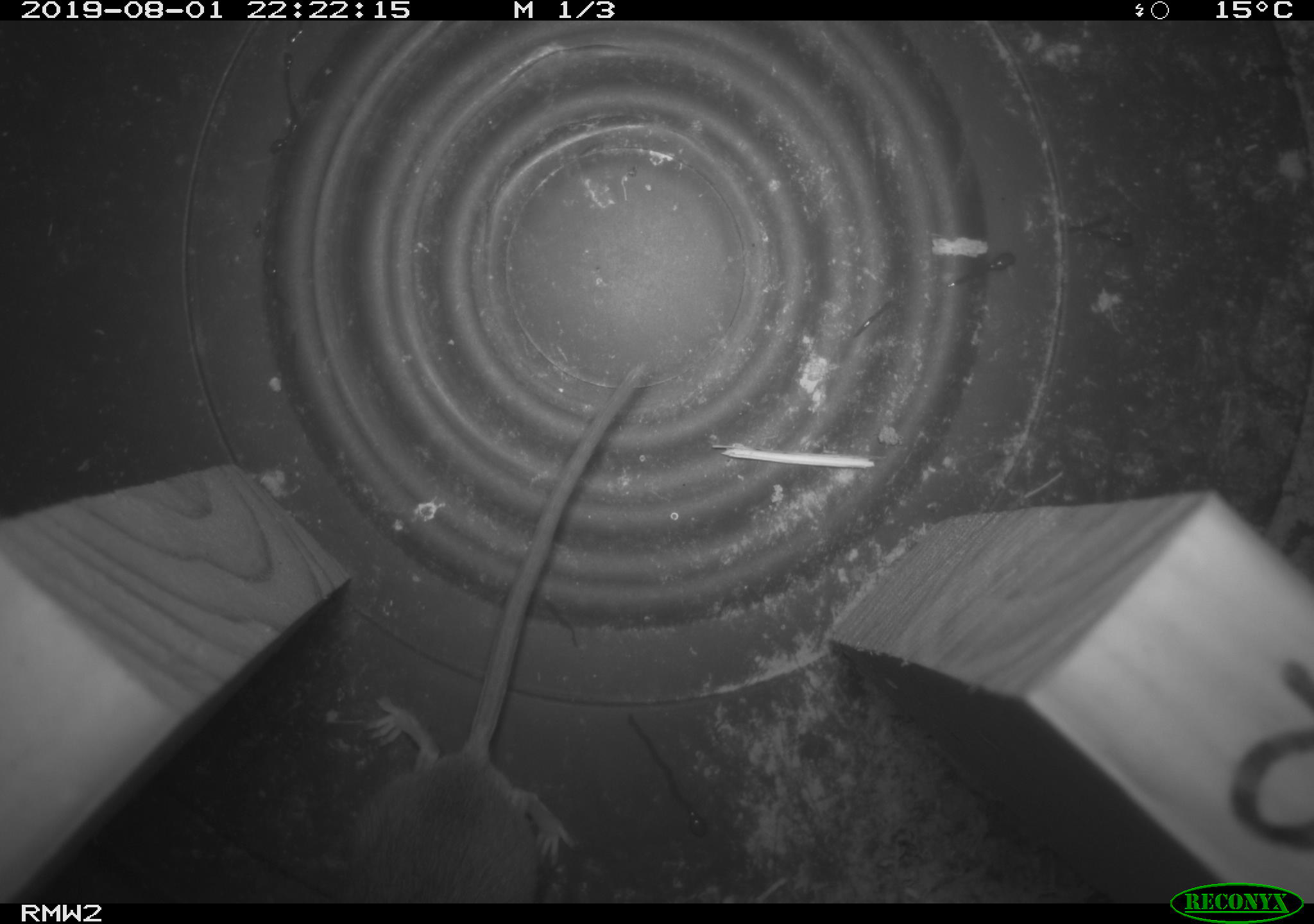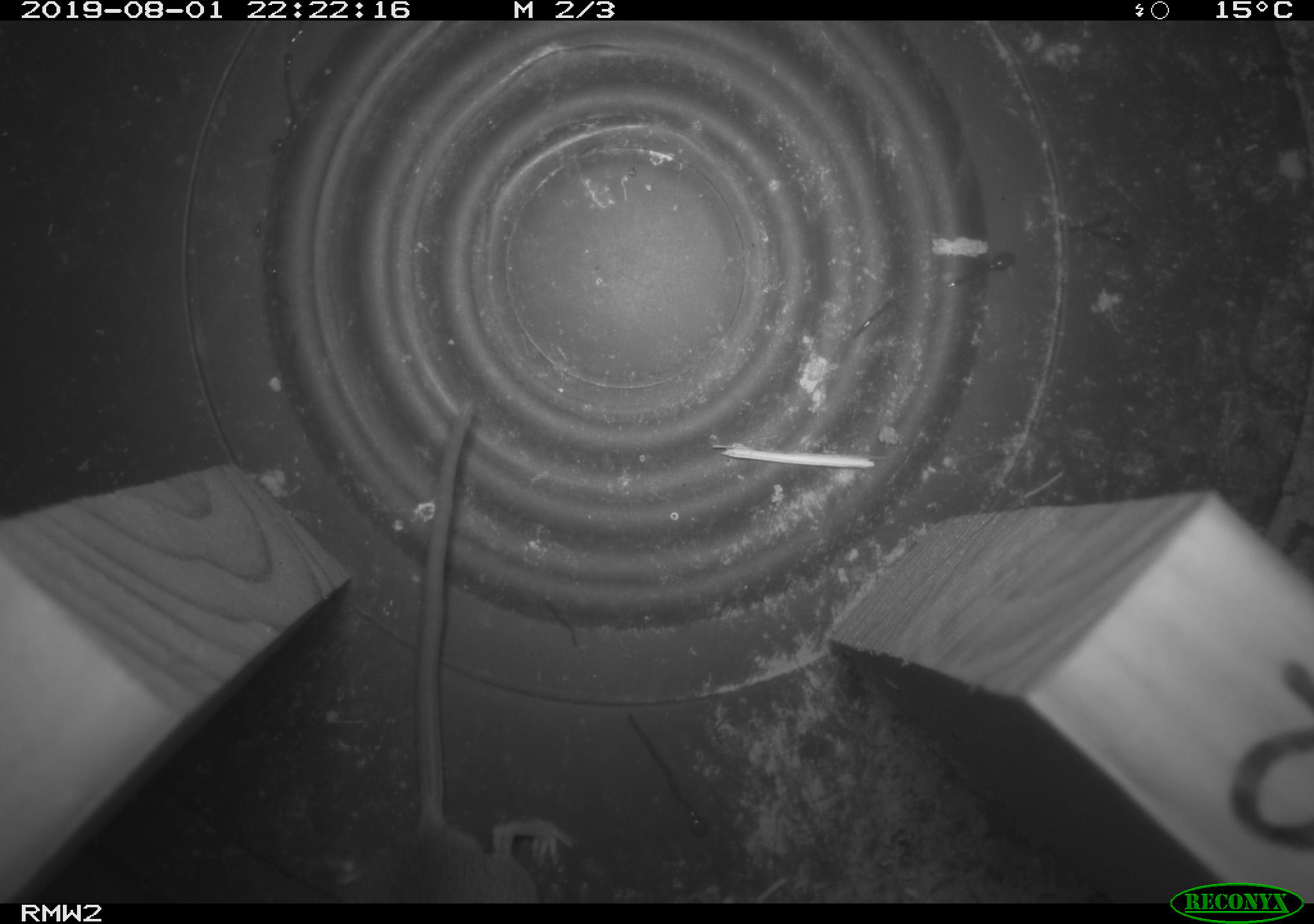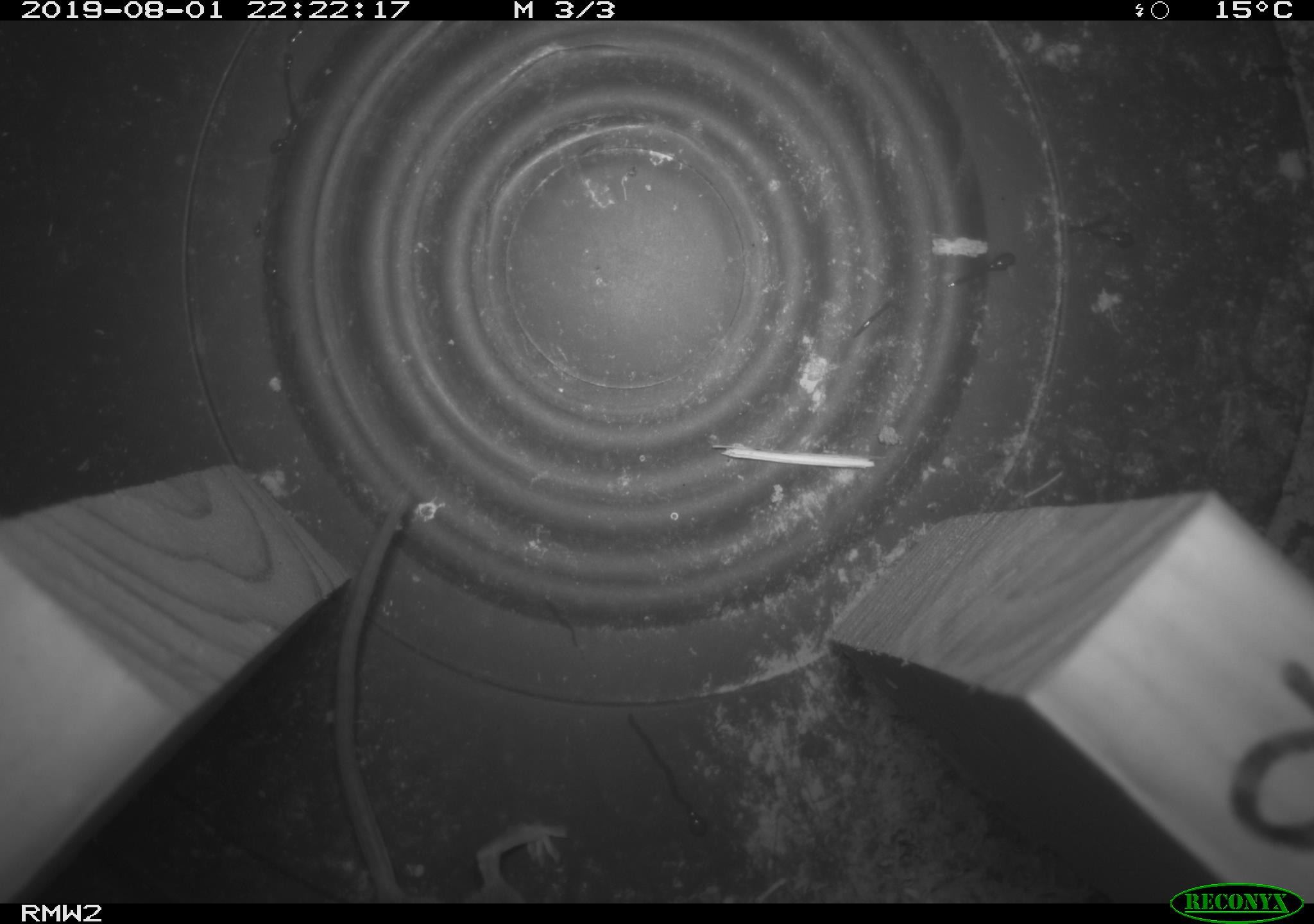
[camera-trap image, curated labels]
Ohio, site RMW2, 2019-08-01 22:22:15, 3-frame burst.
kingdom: Animalia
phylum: Chordata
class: Mammalia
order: Rodentia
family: Cricetidae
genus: Peromyscus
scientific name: Peromyscus leucopus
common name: white-footed mouse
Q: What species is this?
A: White-footed mouse (Peromyscus leucopus).